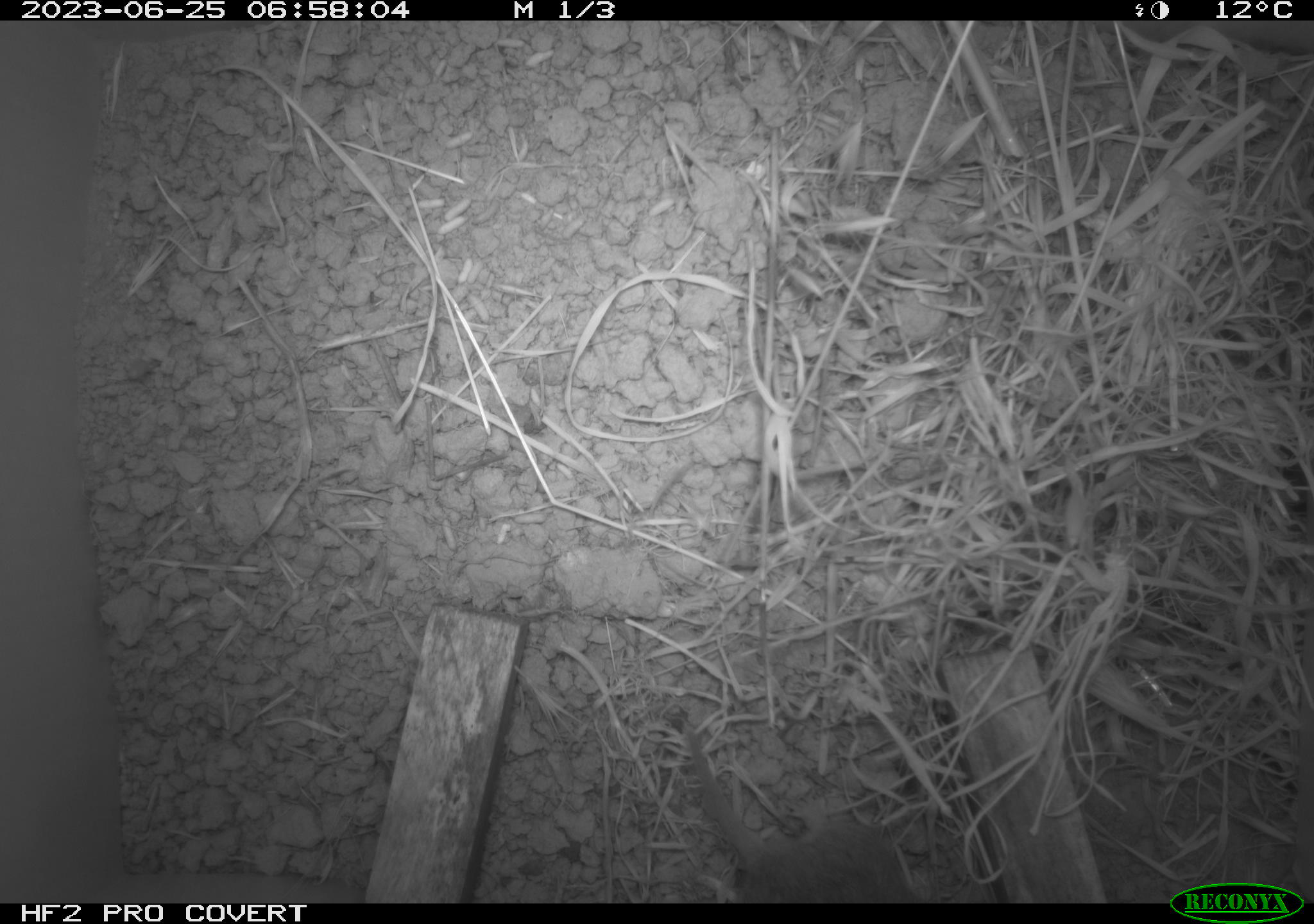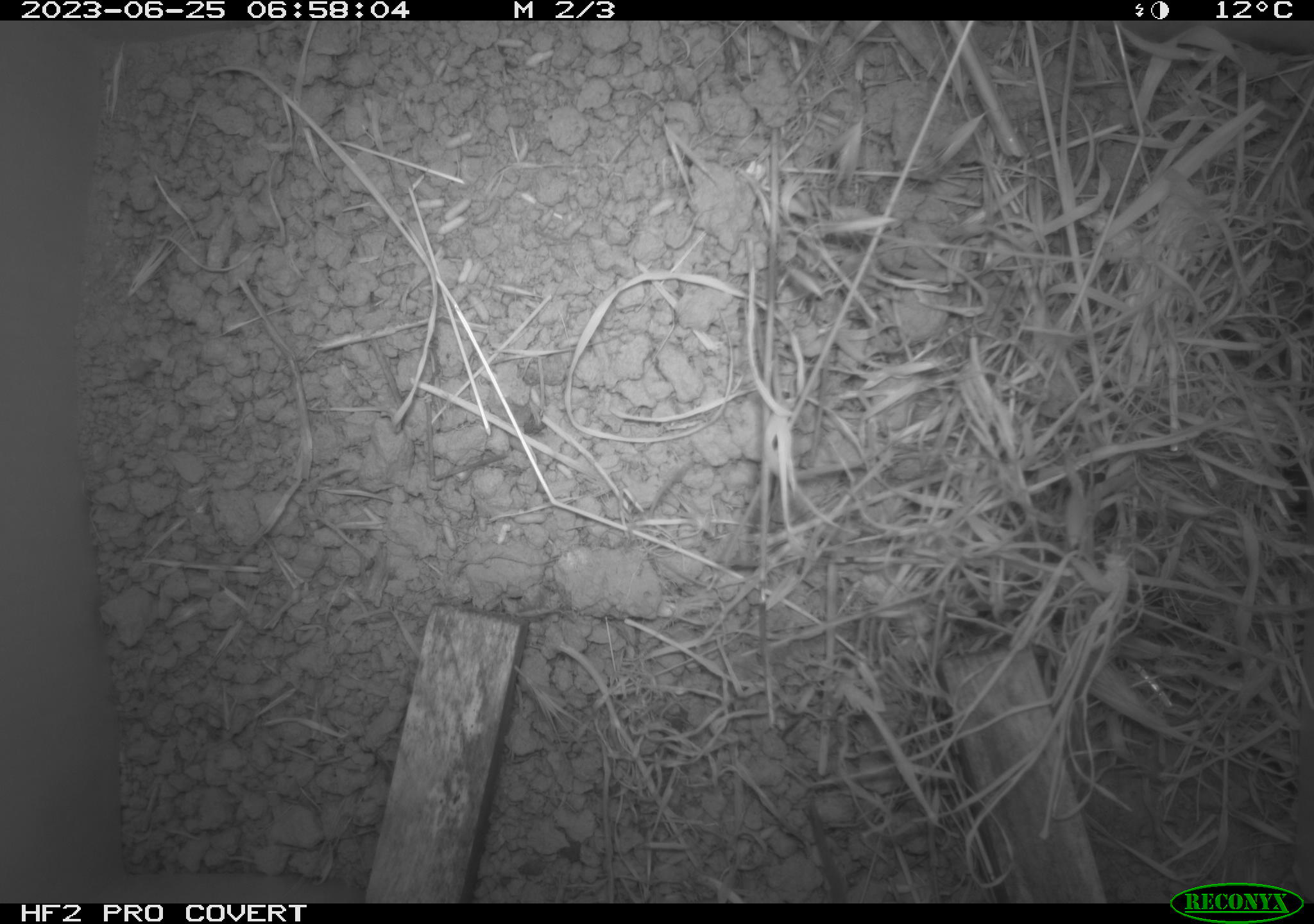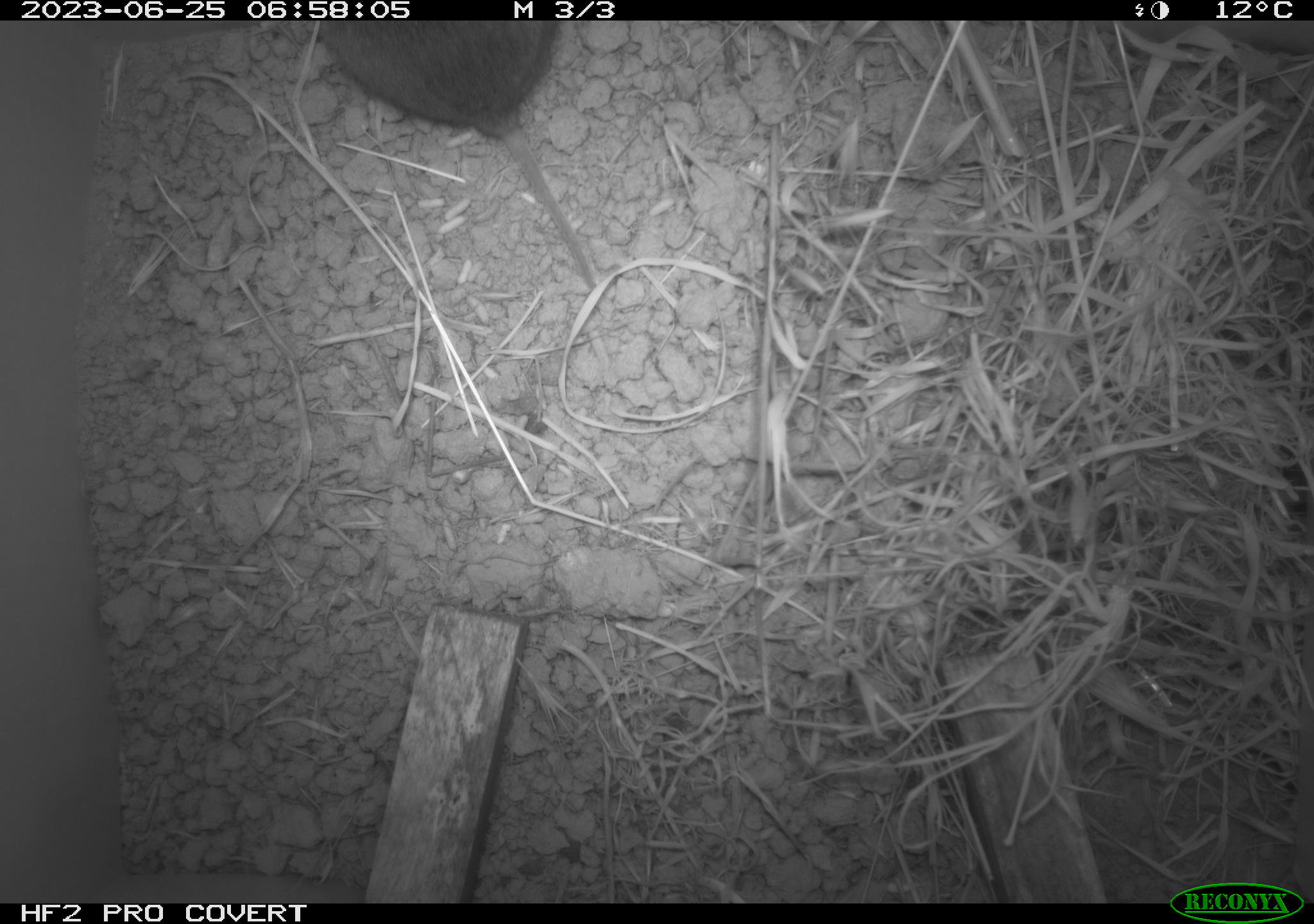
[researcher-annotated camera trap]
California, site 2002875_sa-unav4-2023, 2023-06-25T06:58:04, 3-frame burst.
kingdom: Animalia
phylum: Chordata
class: Mammalia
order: Rodentia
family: Cricetidae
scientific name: Arvicolinae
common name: voles, lemmings, and muskrats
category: arvicolinae subfamily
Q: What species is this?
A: Arvicolinae subfamily (voles, lemmings, and muskrats) (Arvicolinae).